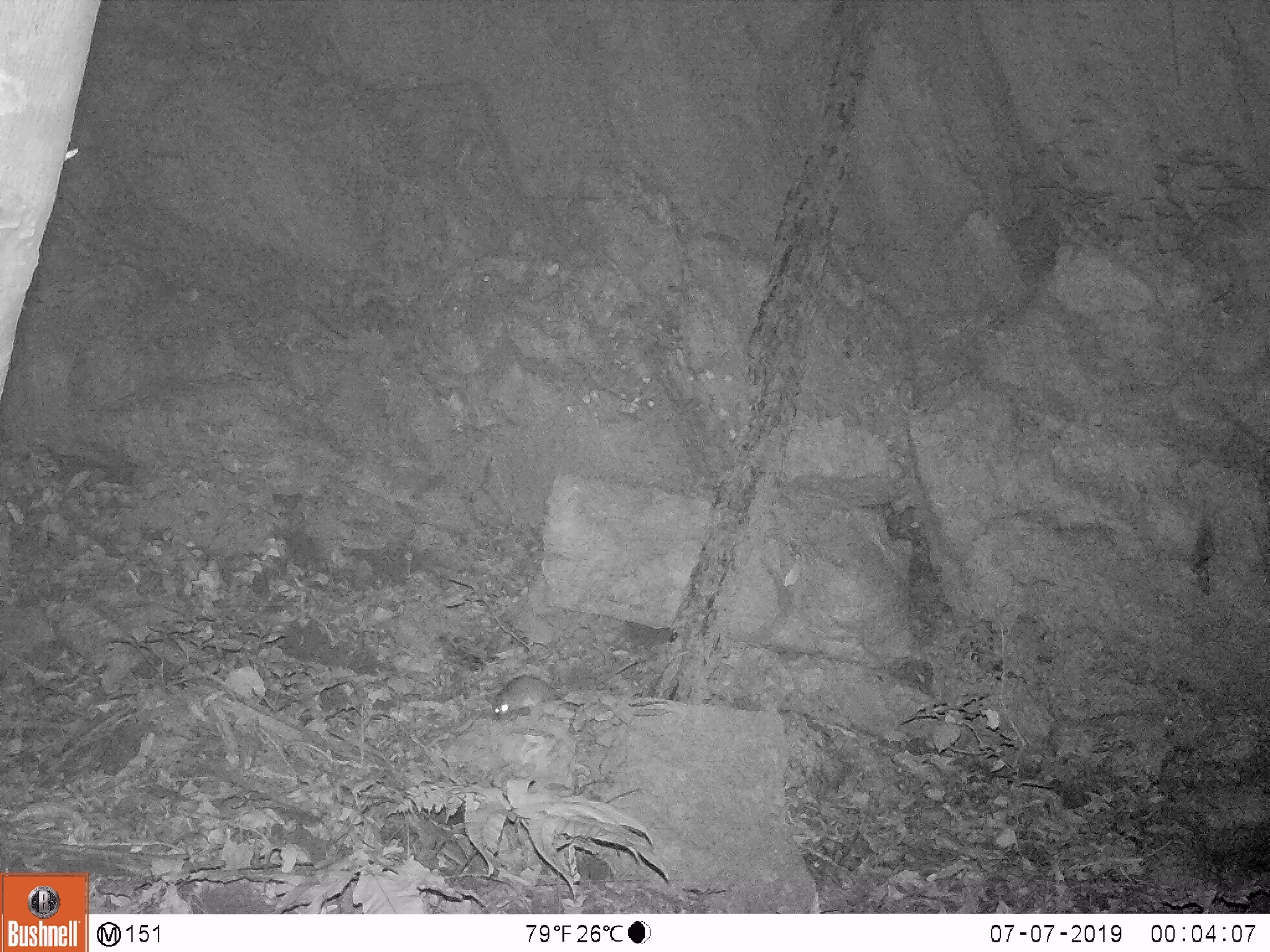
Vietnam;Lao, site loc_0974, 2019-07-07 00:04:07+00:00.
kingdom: Animalia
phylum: Chordata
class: Mammalia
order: Rodentia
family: Muridae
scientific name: Muridae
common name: old-world mice and rats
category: unidentified murid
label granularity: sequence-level